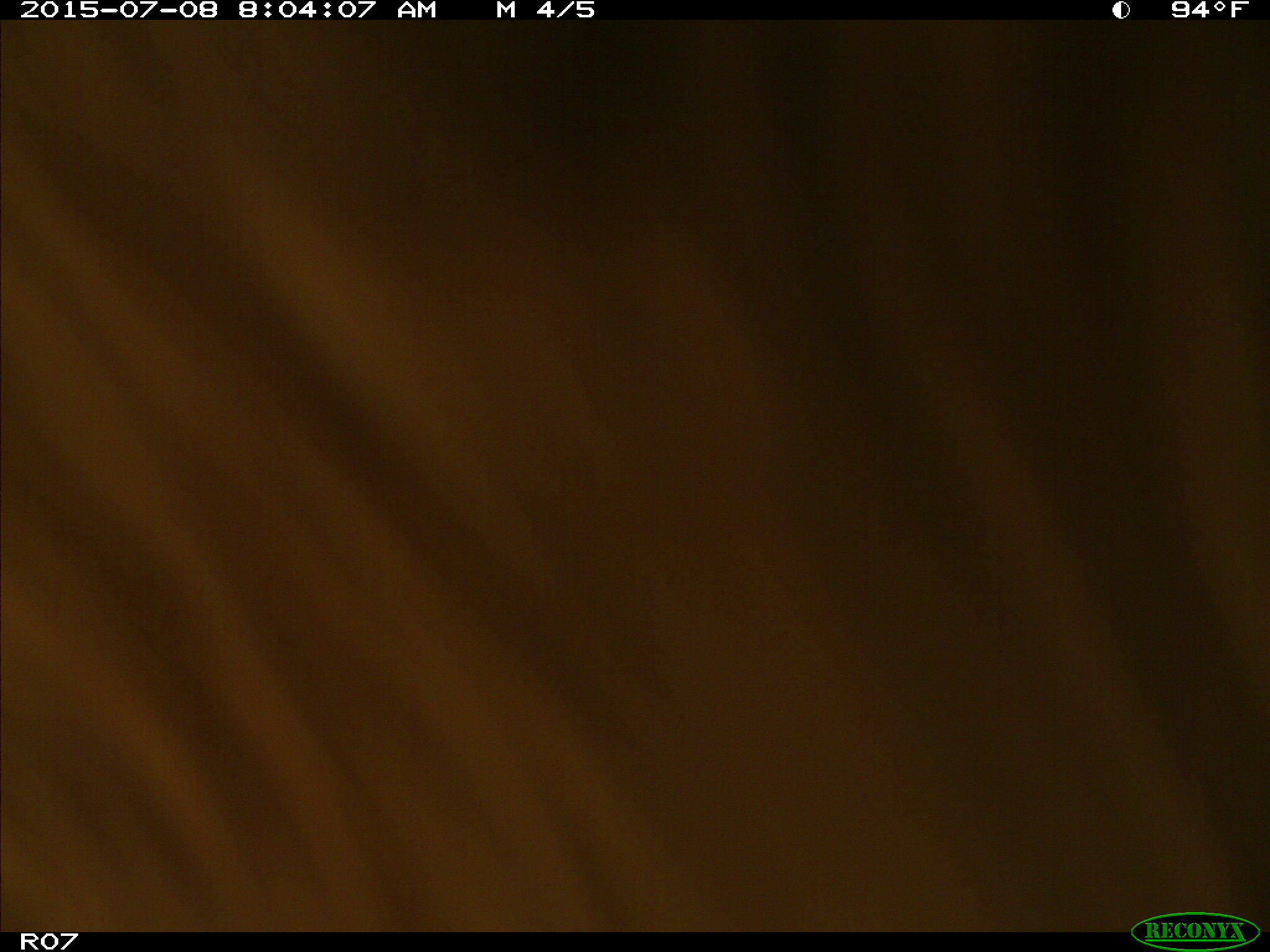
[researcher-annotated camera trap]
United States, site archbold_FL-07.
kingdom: Animalia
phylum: Chordata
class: Mammalia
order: Artiodactyla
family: Bovidae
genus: Bos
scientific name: Bos taurus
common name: domestic cow